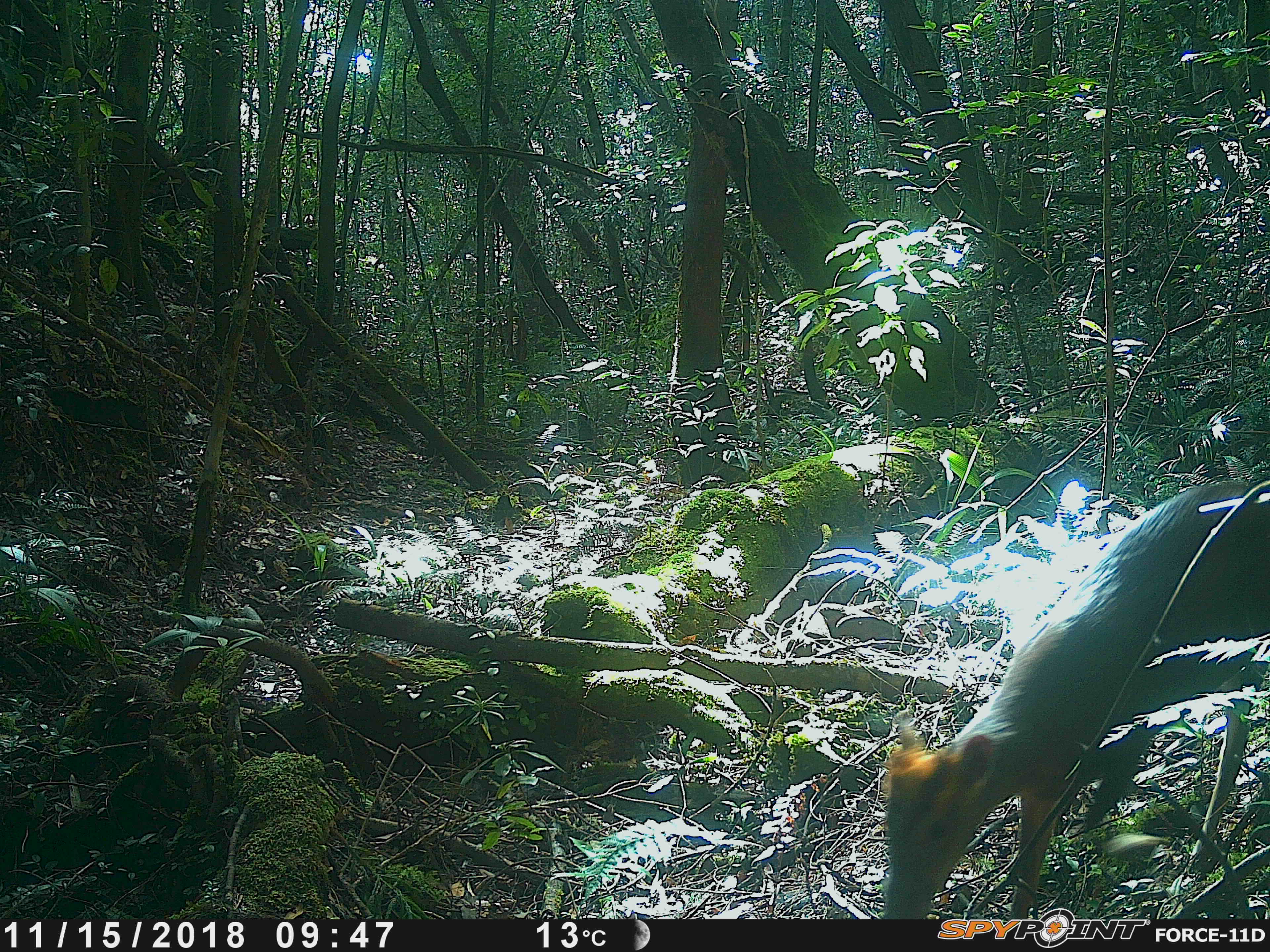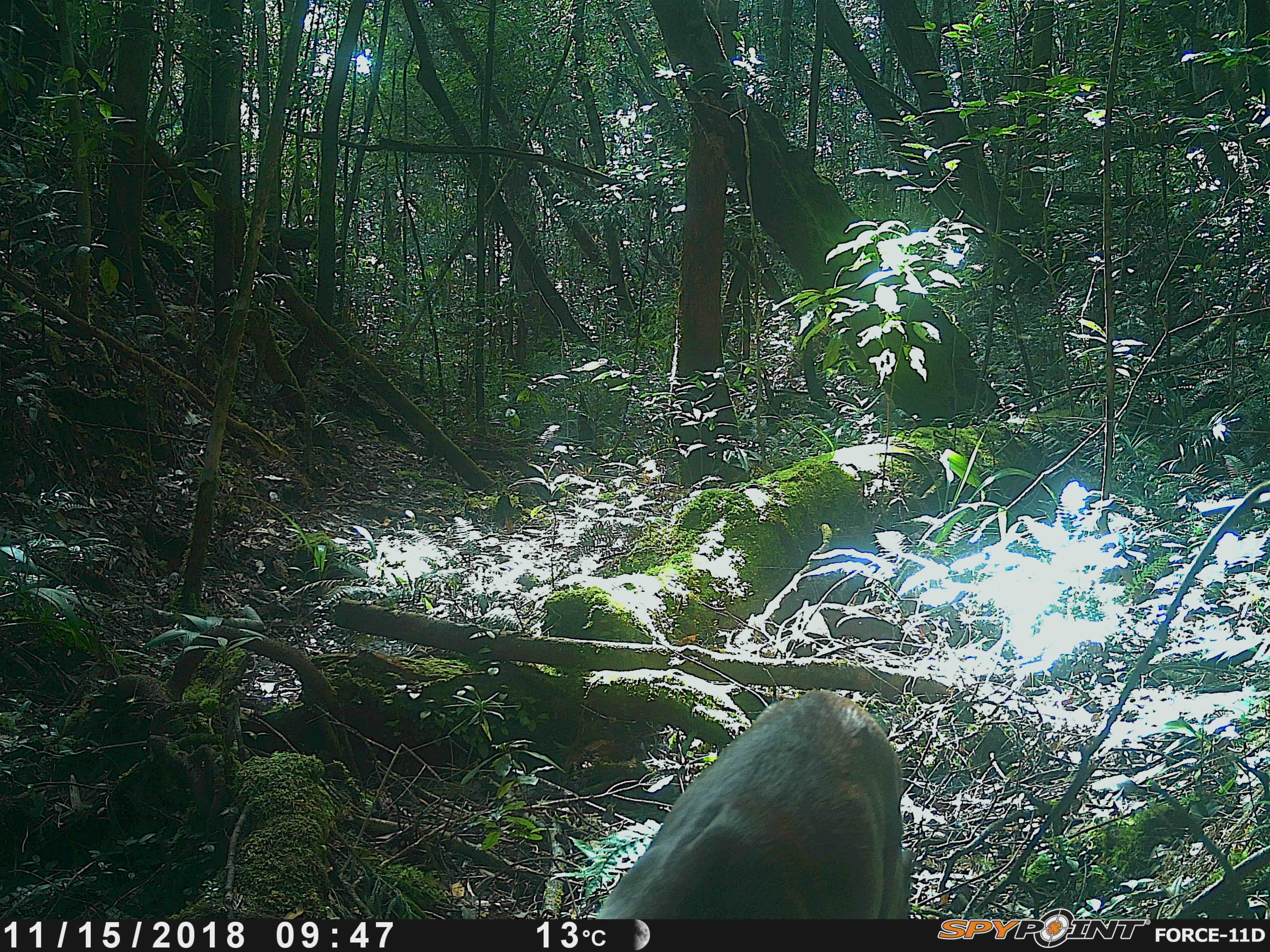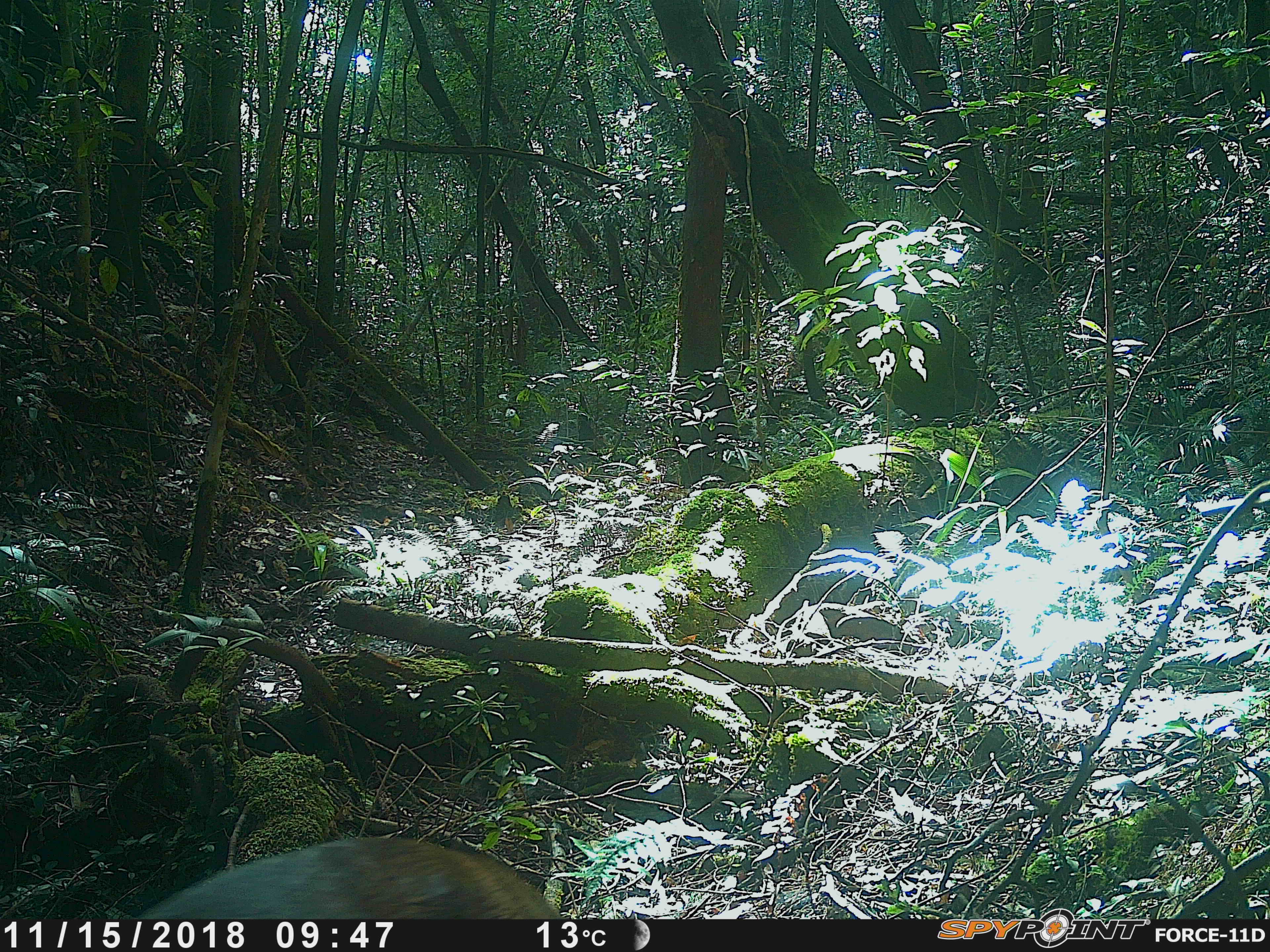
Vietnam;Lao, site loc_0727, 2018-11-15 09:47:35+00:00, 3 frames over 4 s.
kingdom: Animalia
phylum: Chordata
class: Mammalia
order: Artiodactyla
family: Cervidae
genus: Muntiacus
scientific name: Muntiacus rooseveltorum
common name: roosevelt's muntjac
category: roosevelts muntjac group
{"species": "roosevelts muntjac group (roosevelt's muntjac) (Muntiacus rooseveltorum)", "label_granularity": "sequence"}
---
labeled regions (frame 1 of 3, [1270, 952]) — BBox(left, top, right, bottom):
roosevelts muntjac group: BBox(882, 478, 1268, 917)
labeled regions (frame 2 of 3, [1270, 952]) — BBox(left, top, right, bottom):
roosevelts muntjac group: BBox(591, 686, 917, 918)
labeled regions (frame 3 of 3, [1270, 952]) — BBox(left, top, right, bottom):
roosevelts muntjac group: BBox(128, 835, 561, 918)